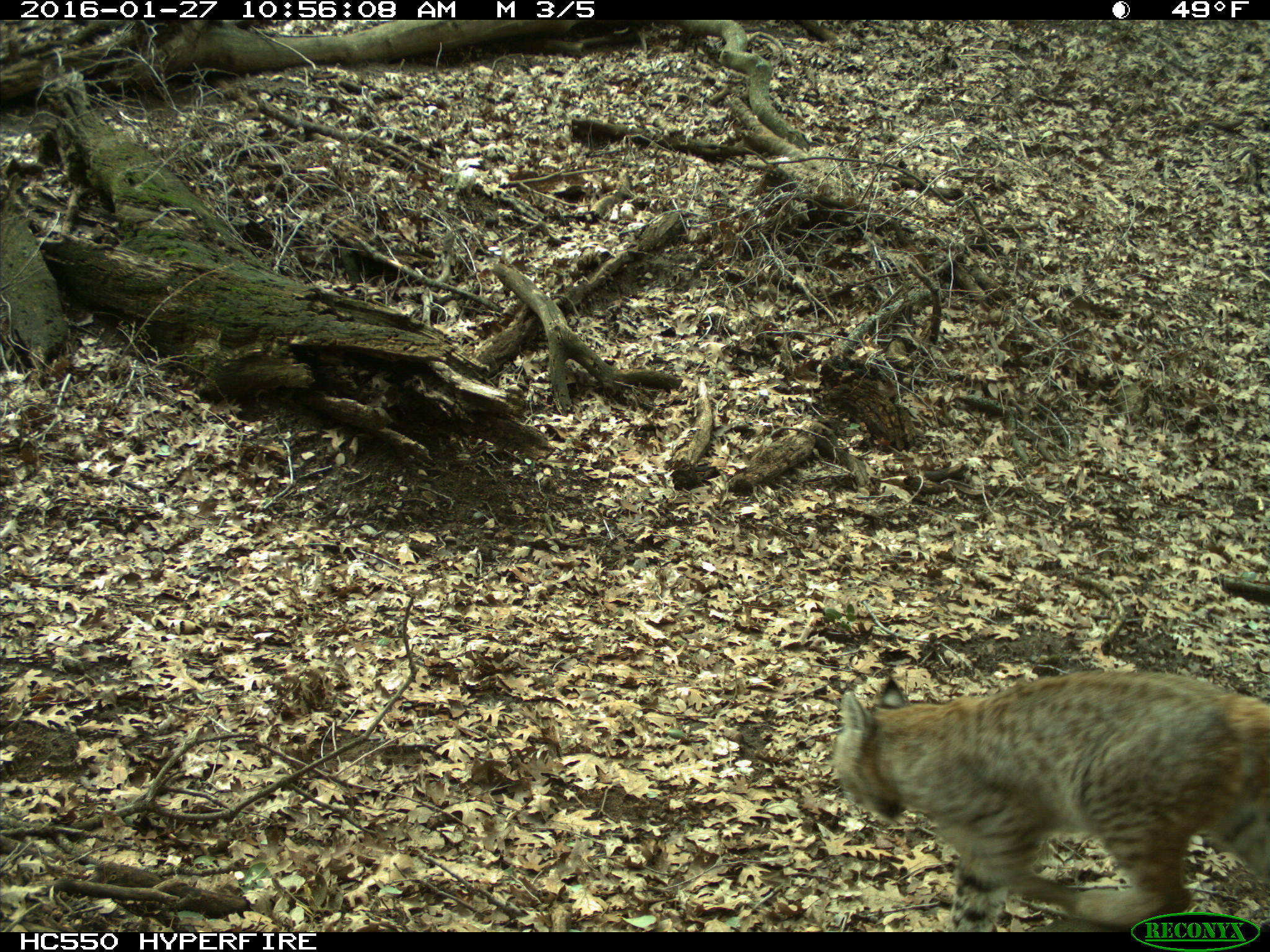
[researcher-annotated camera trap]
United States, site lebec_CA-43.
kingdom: Animalia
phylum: Chordata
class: Mammalia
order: Carnivora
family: Felidae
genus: Lynx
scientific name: Lynx rufus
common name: bobcat